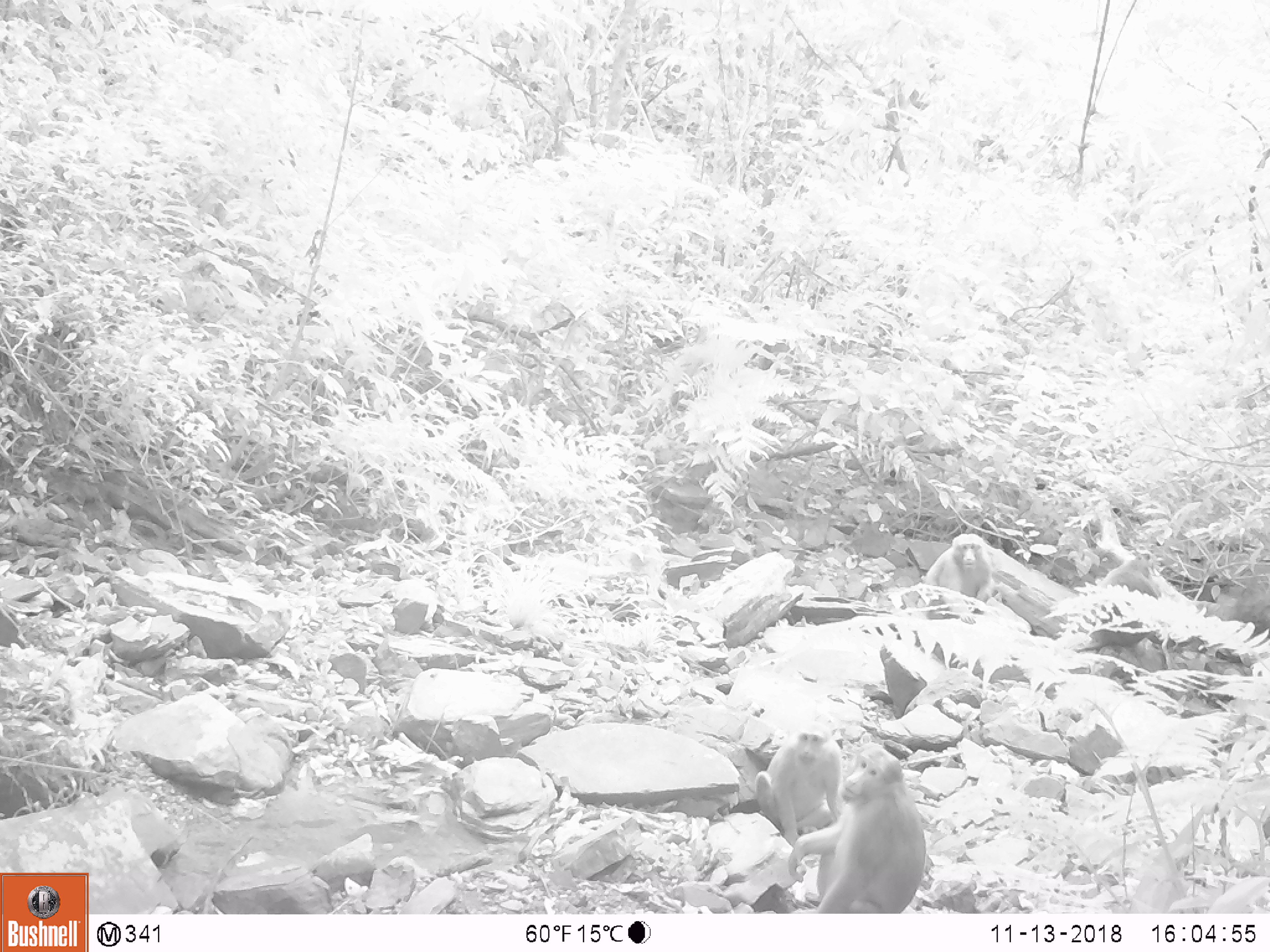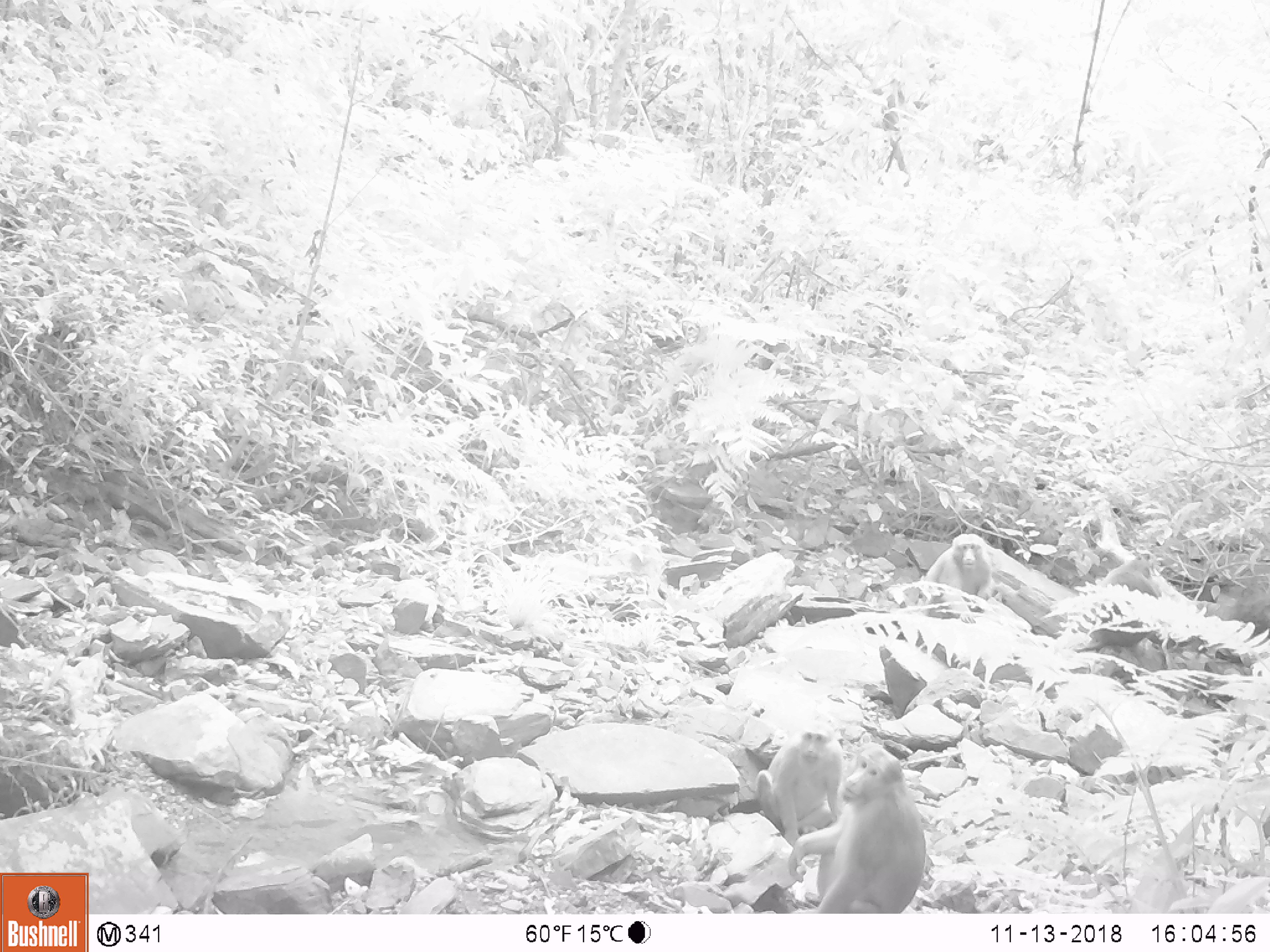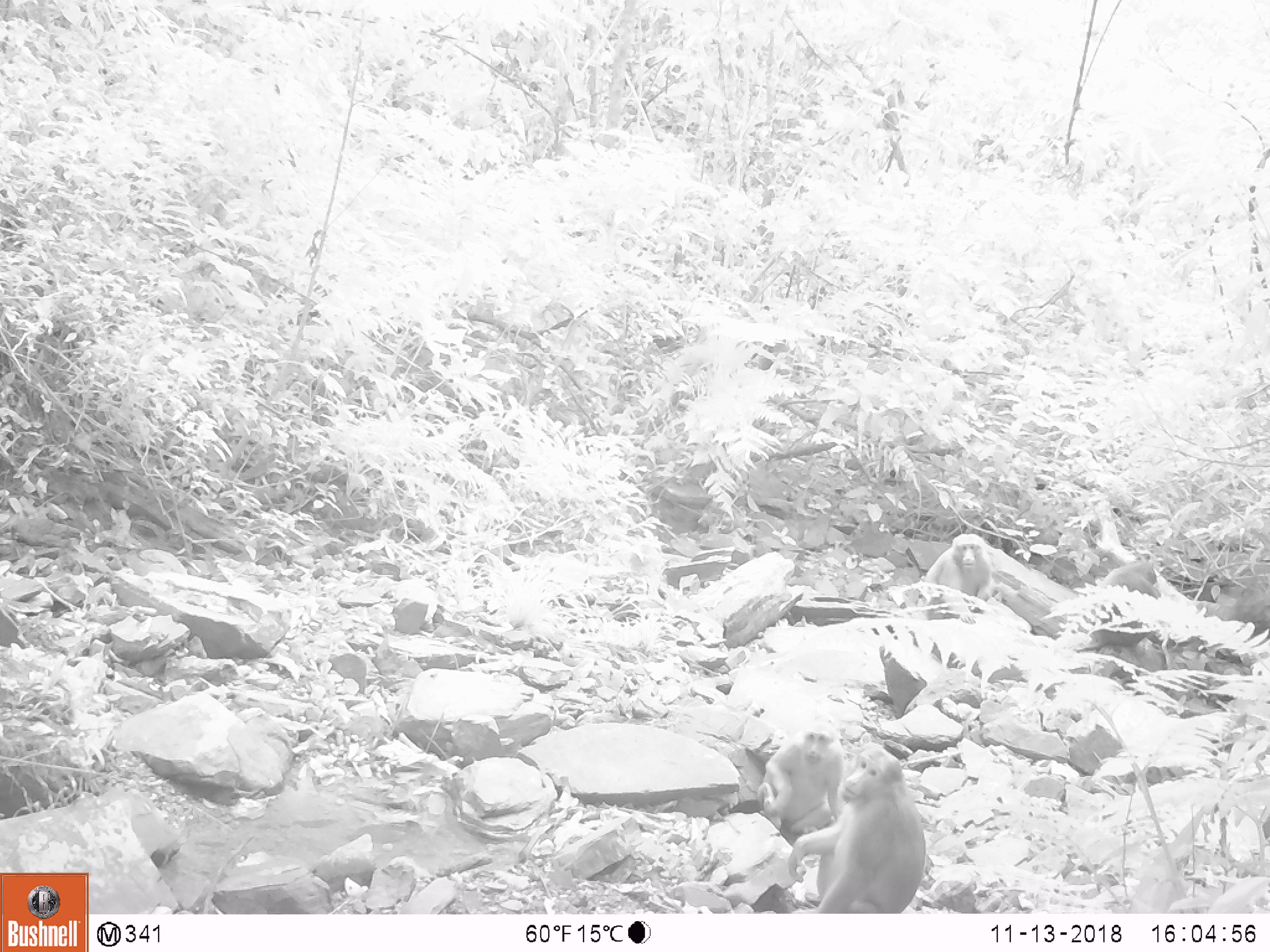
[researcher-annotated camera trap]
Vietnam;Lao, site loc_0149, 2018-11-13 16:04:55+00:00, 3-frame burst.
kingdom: Animalia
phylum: Chordata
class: Mammalia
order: Primates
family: Cercopithecidae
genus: Macaca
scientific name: Macaca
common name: macaques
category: assam or rhesus macaque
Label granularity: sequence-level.